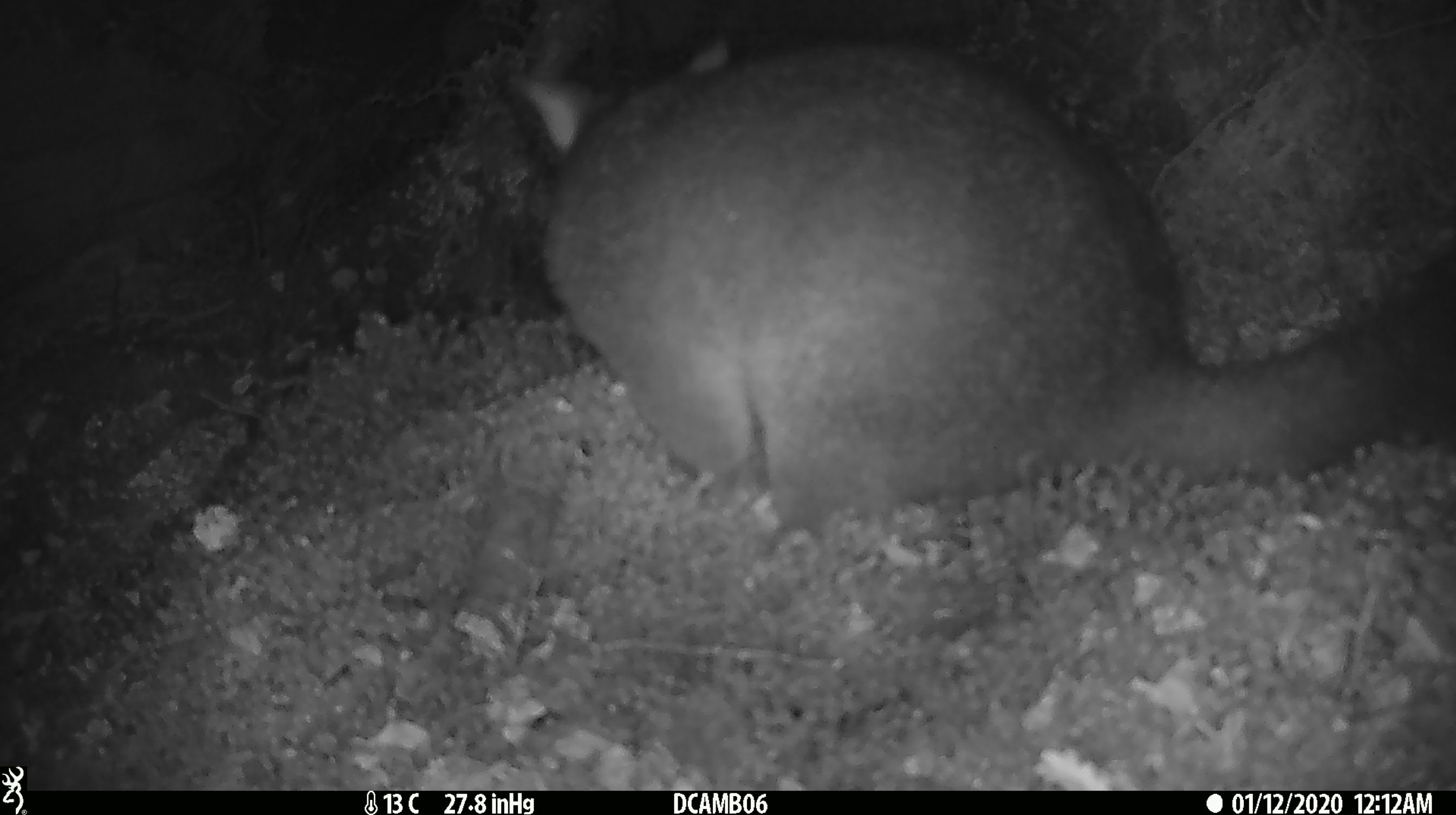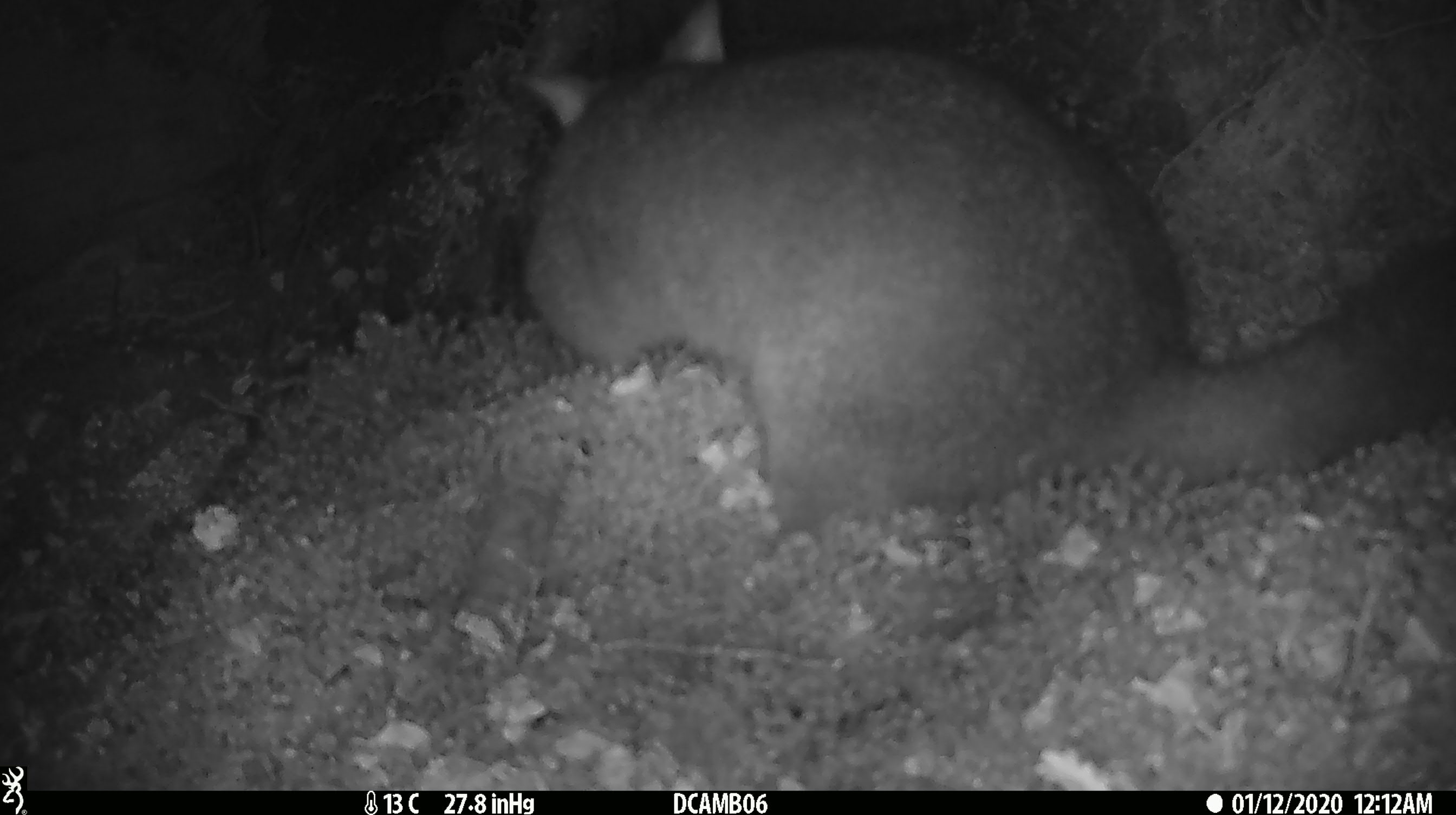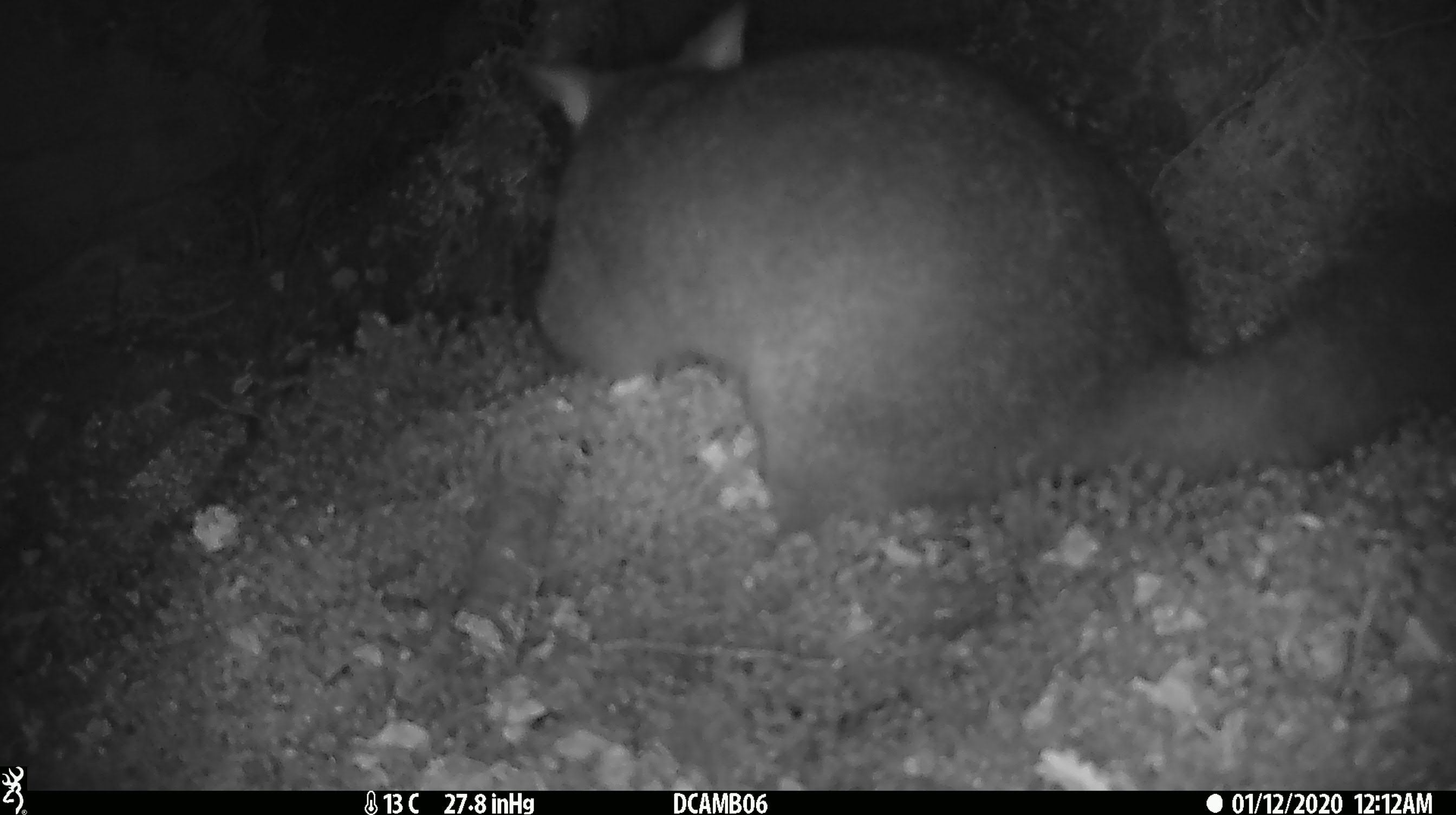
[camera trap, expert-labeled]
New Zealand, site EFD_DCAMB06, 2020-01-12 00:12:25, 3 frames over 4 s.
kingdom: Animalia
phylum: Chordata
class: Mammalia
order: Diprotodontia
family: Phalangeridae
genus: Trichosurus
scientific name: Trichosurus vulpecula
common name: common brushtail possum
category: possum